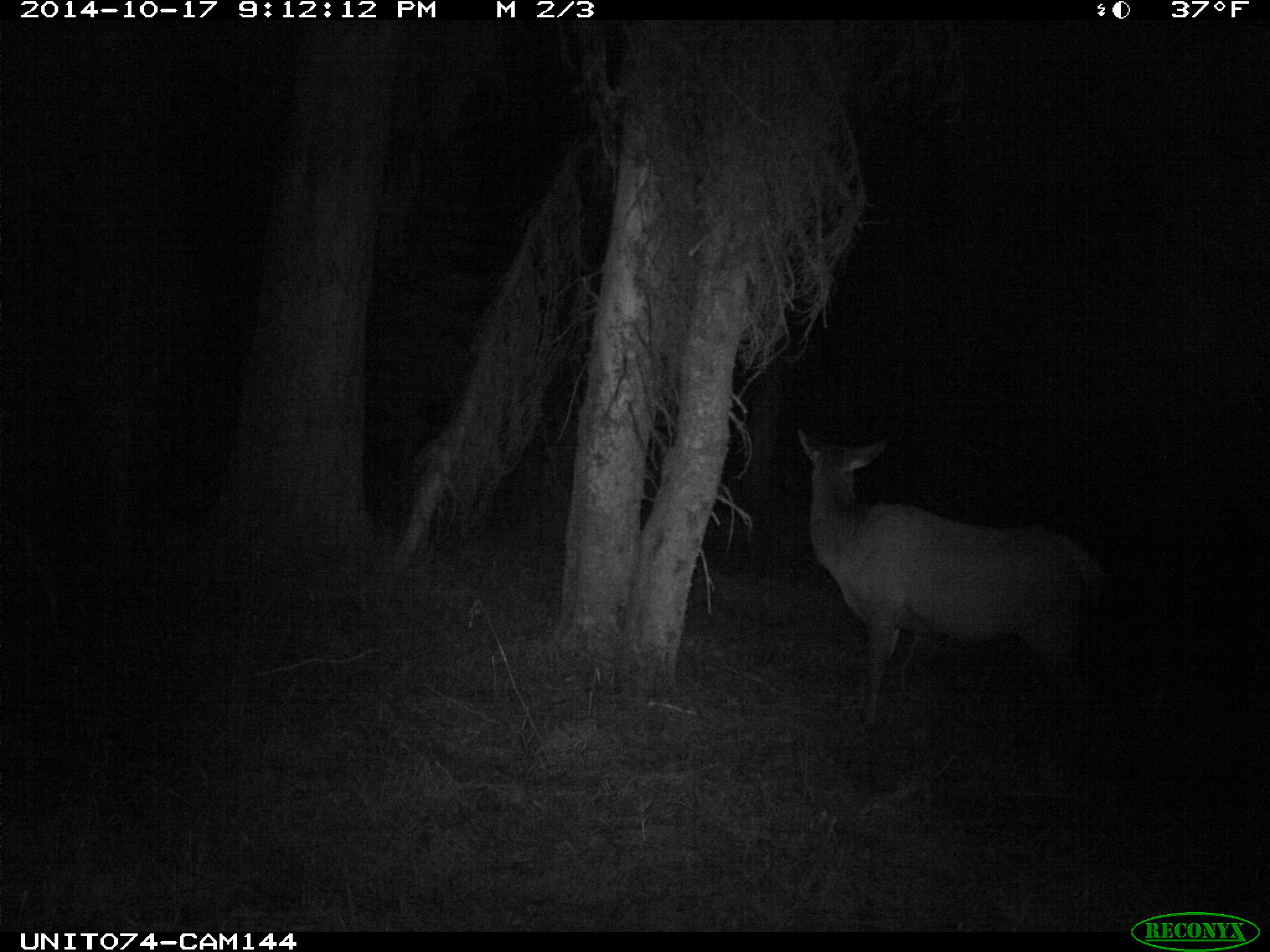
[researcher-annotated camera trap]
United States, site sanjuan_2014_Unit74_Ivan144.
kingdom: Animalia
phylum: Chordata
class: Mammalia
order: Artiodactyla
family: Cervidae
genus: Cervus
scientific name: Cervus elaphus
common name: red deer